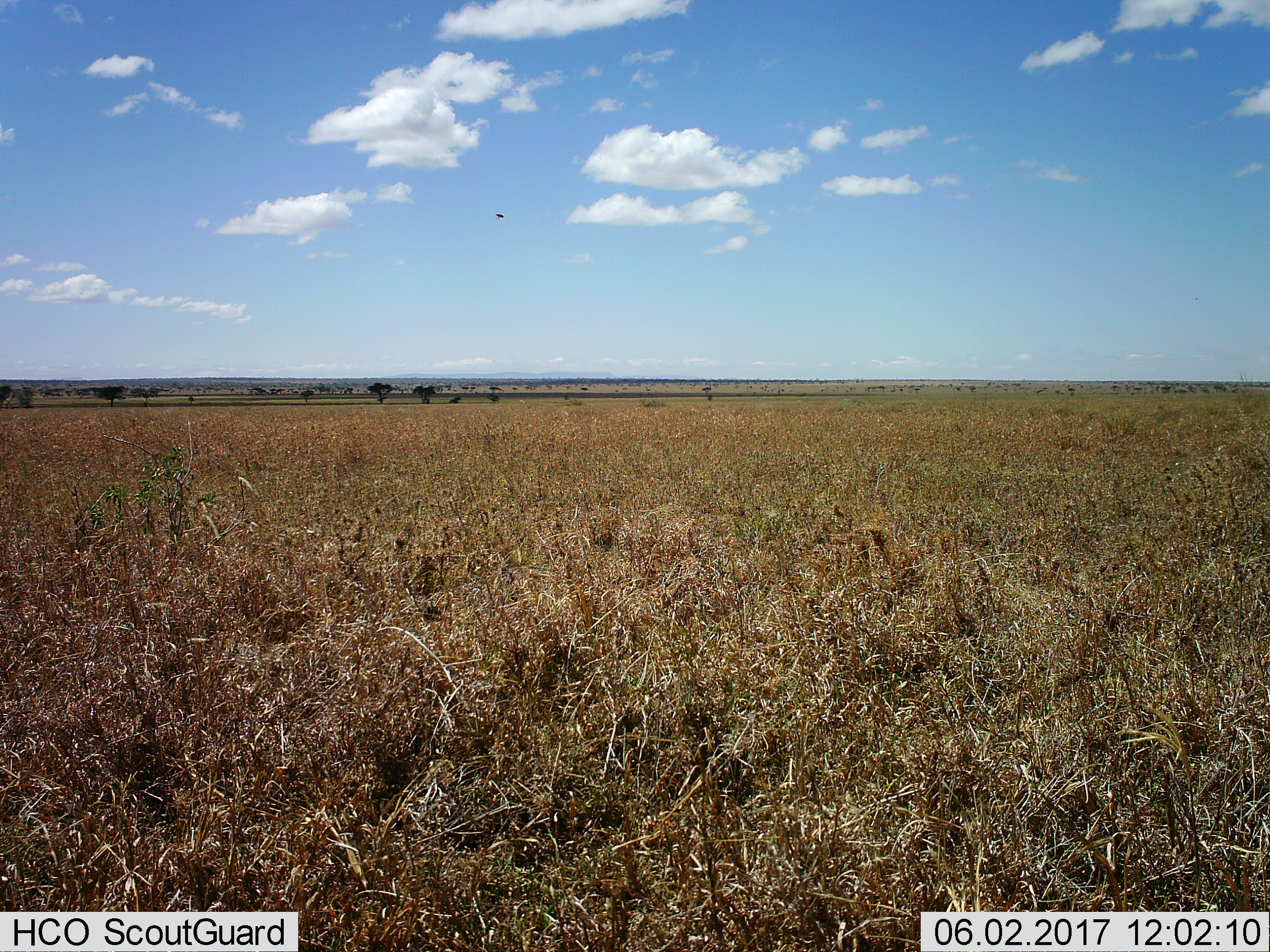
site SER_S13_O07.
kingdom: Animalia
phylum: Chordata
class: Aves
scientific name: Aves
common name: bird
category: birdother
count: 1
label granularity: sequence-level